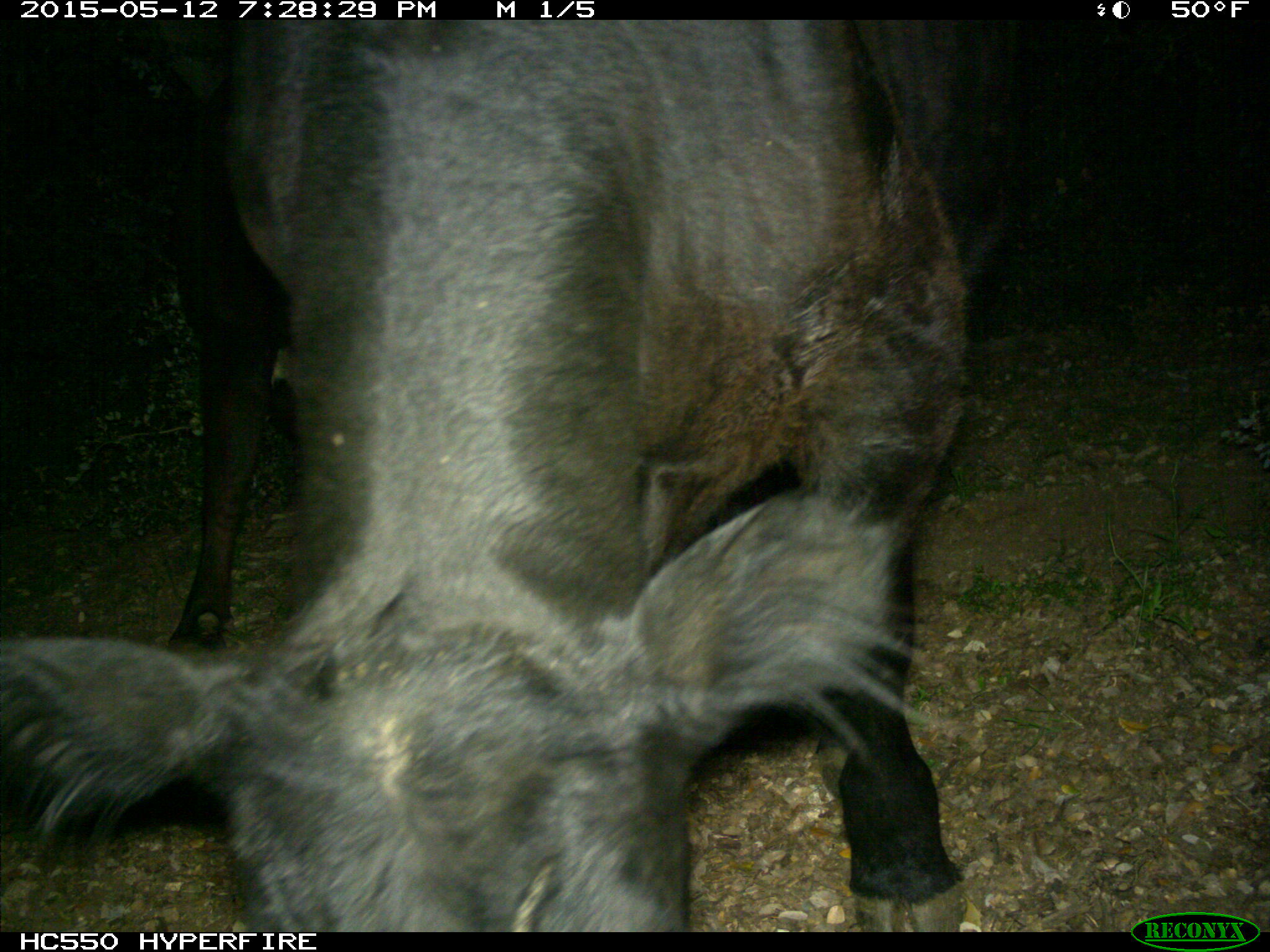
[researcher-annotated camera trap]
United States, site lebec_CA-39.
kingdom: Animalia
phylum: Chordata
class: Mammalia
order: Artiodactyla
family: Bovidae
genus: Bos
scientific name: Bos taurus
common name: domestic cow